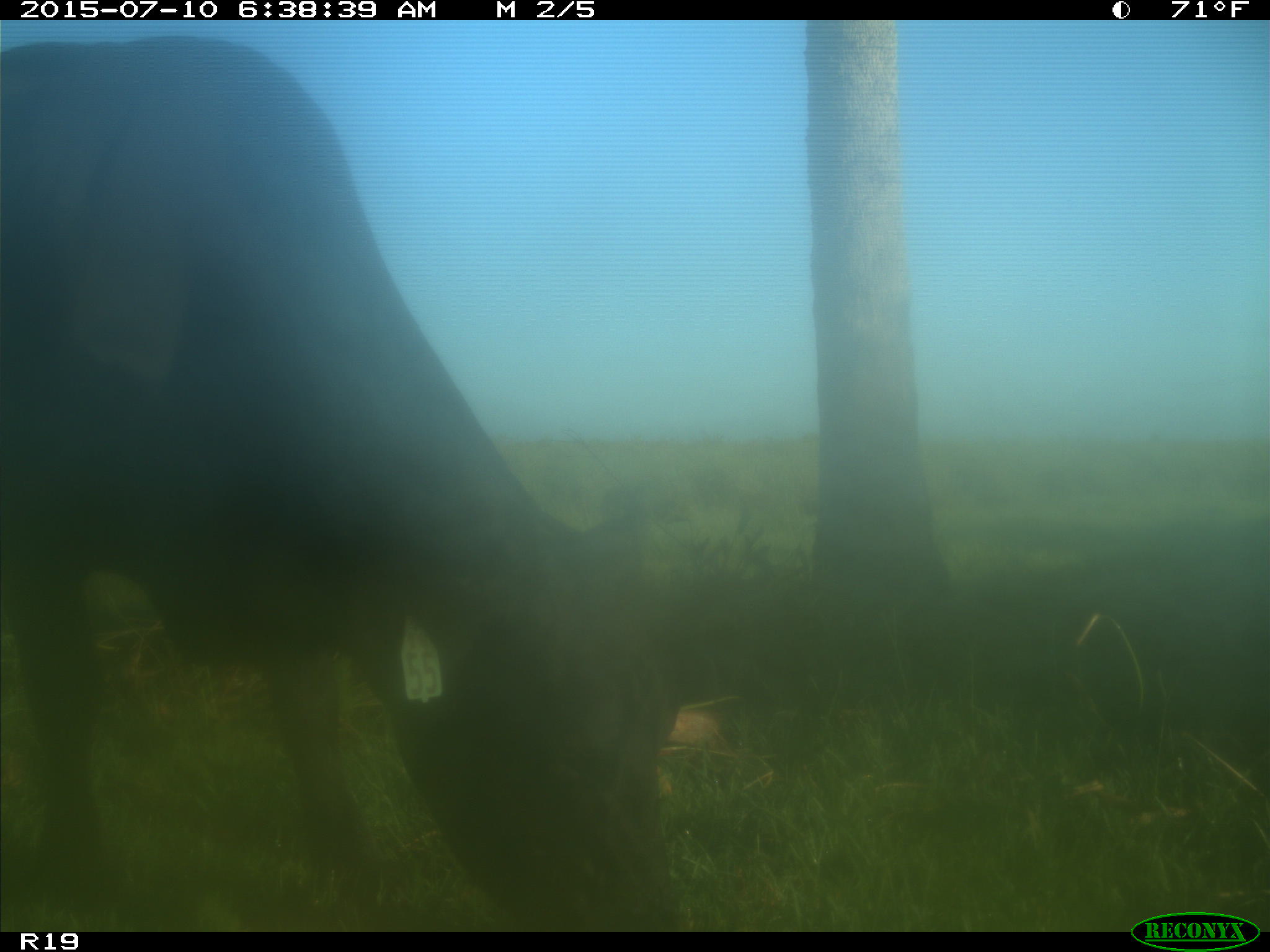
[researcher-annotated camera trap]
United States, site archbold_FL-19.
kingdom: Animalia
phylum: Chordata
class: Mammalia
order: Artiodactyla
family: Bovidae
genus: Bos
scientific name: Bos taurus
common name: domestic cow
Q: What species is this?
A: Bos taurus (domestic cow).